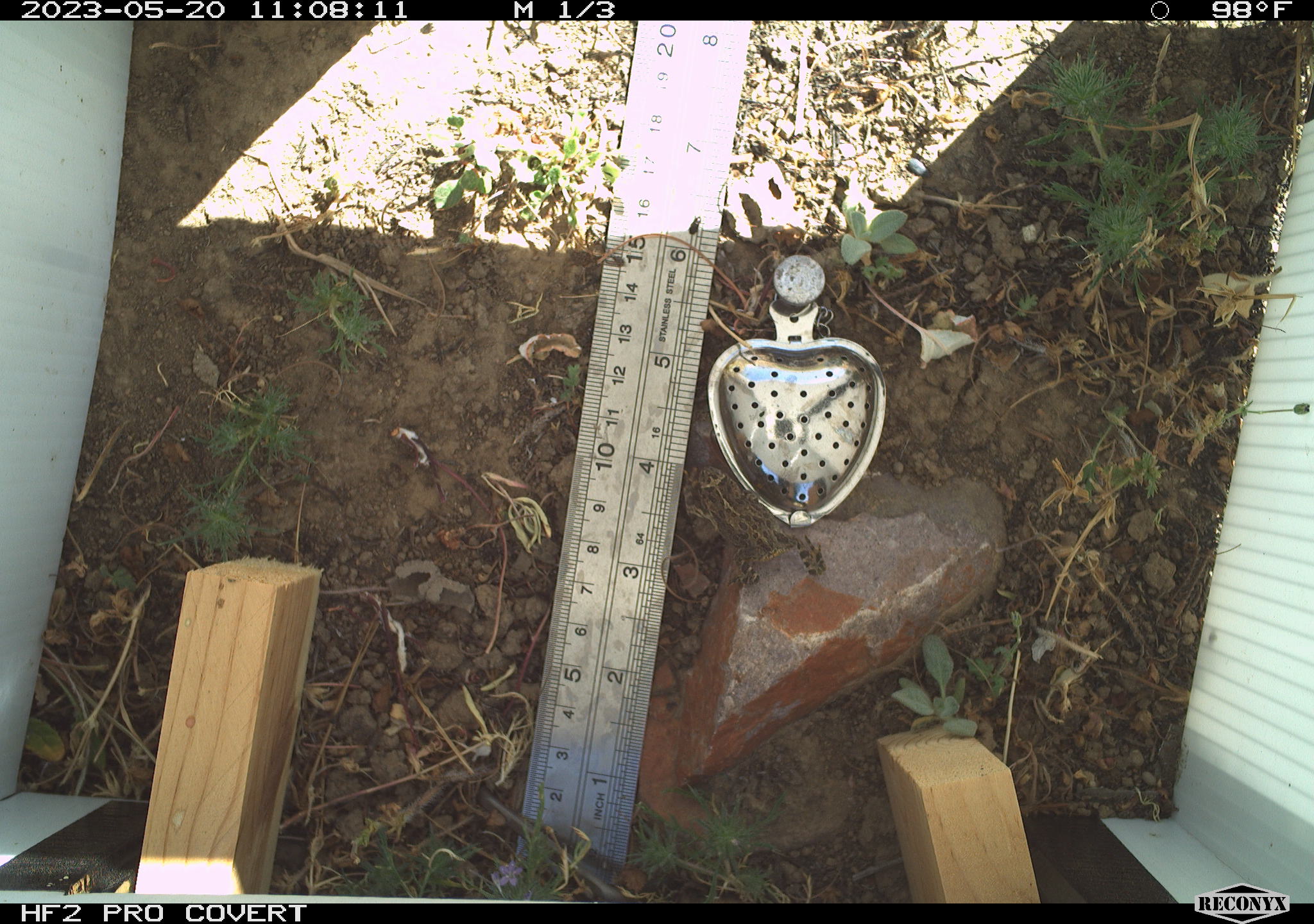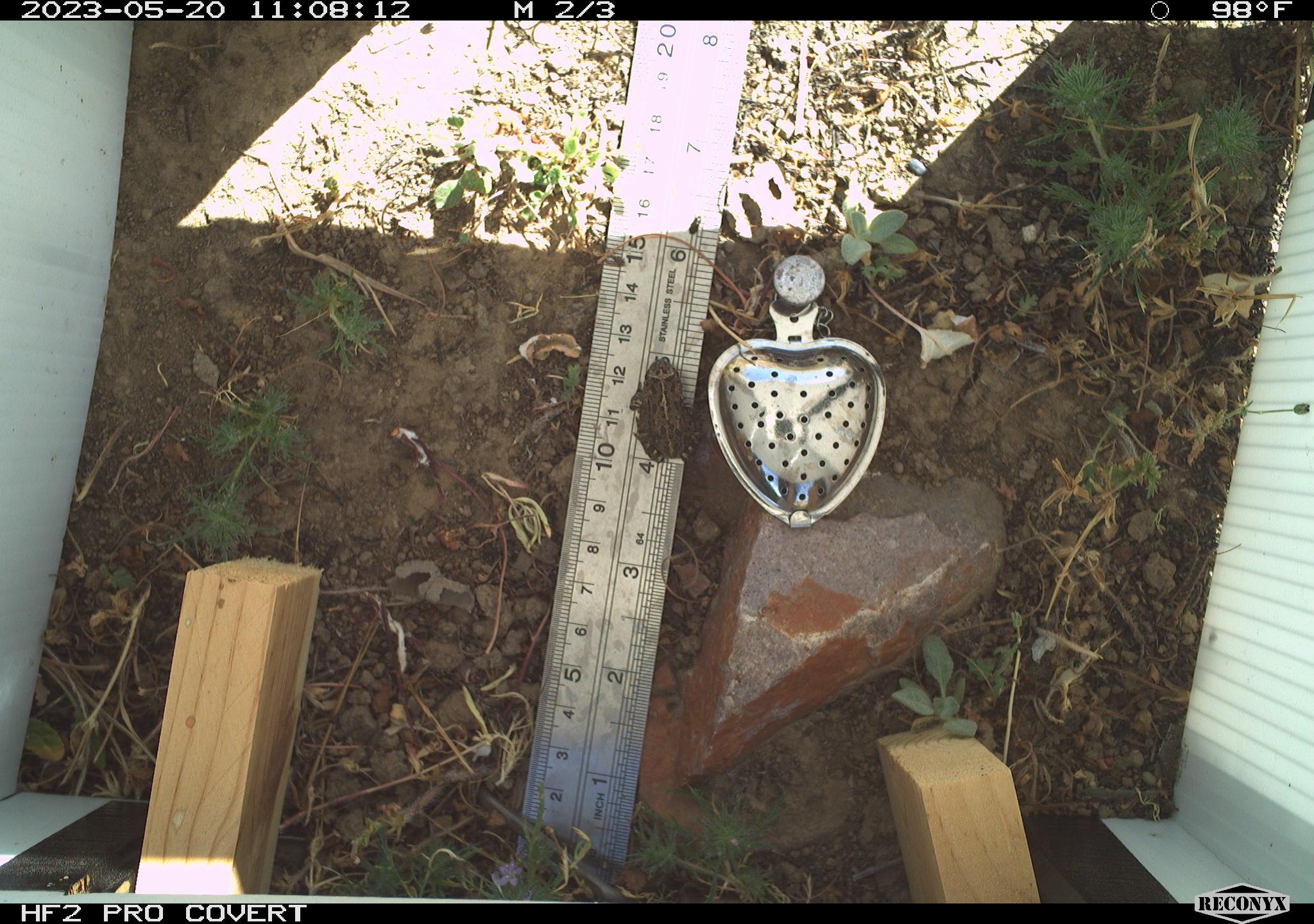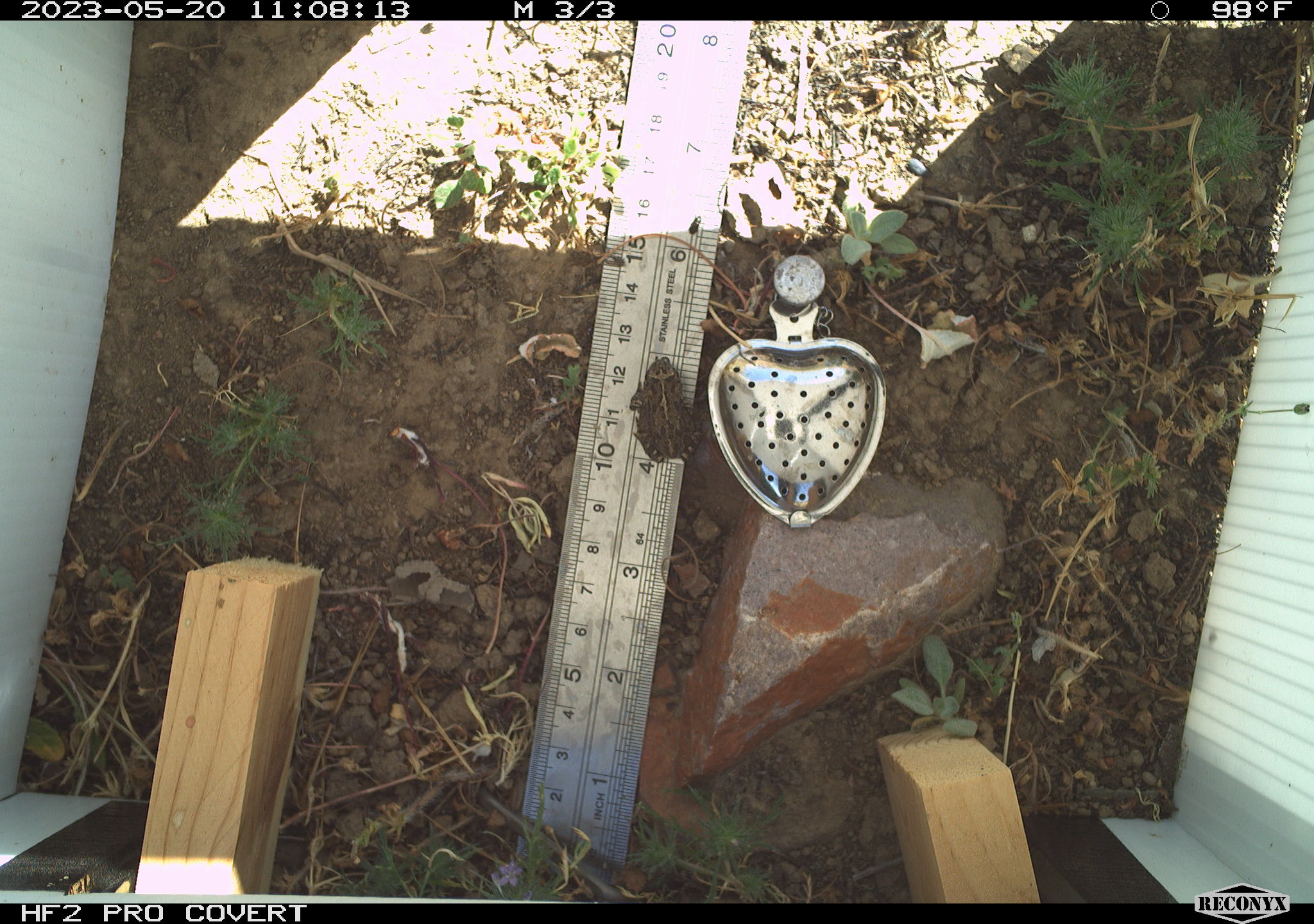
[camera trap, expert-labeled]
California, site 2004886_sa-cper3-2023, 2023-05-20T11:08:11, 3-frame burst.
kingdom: Animalia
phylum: Chordata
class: Amphibia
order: Anura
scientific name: Anura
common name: frogs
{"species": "frogs (Anura)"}